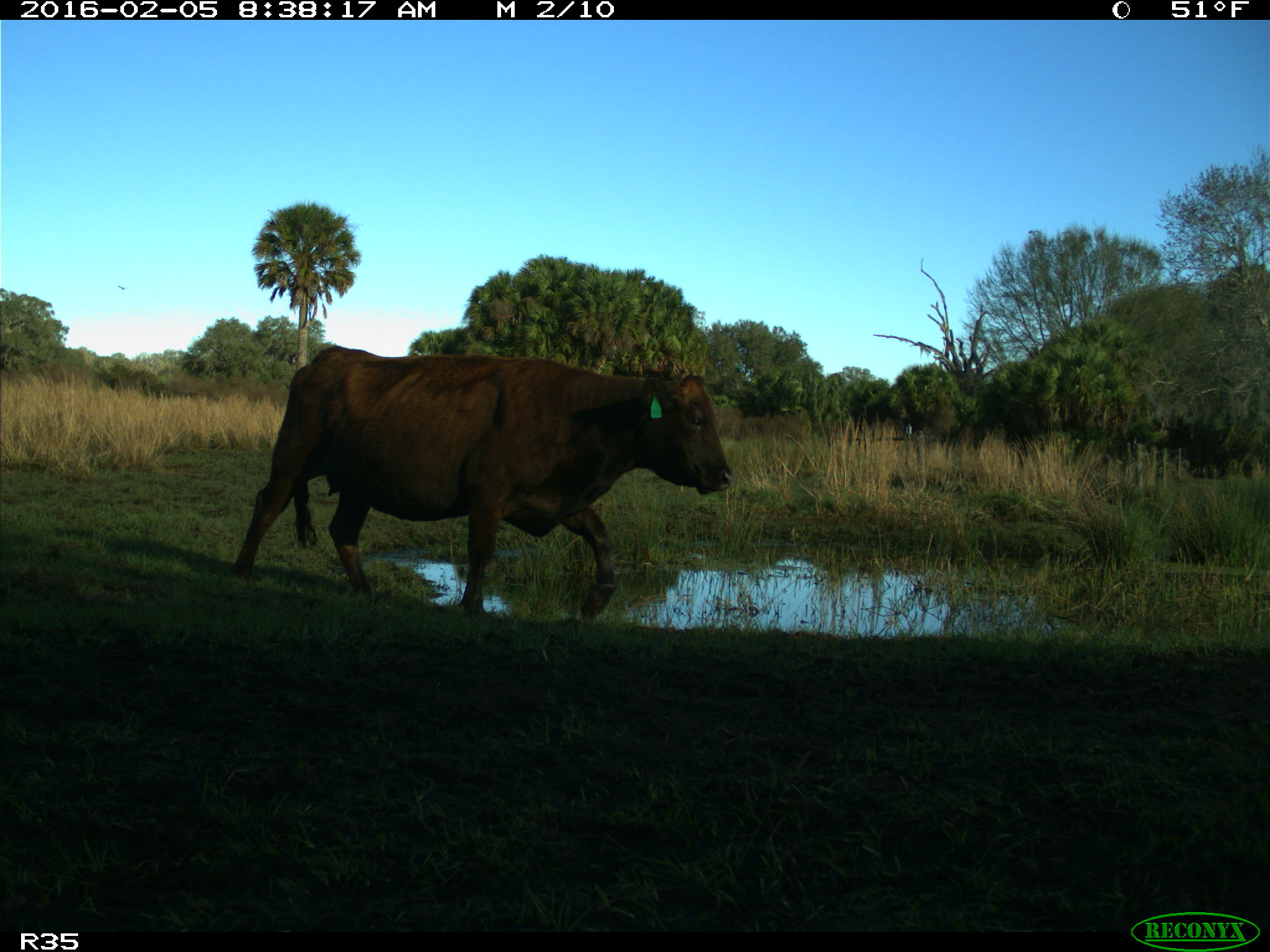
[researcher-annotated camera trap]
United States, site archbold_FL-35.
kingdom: Animalia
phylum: Chordata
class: Mammalia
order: Artiodactyla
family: Bovidae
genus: Bos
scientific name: Bos taurus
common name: domestic cow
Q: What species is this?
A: Bos taurus (domestic cow).